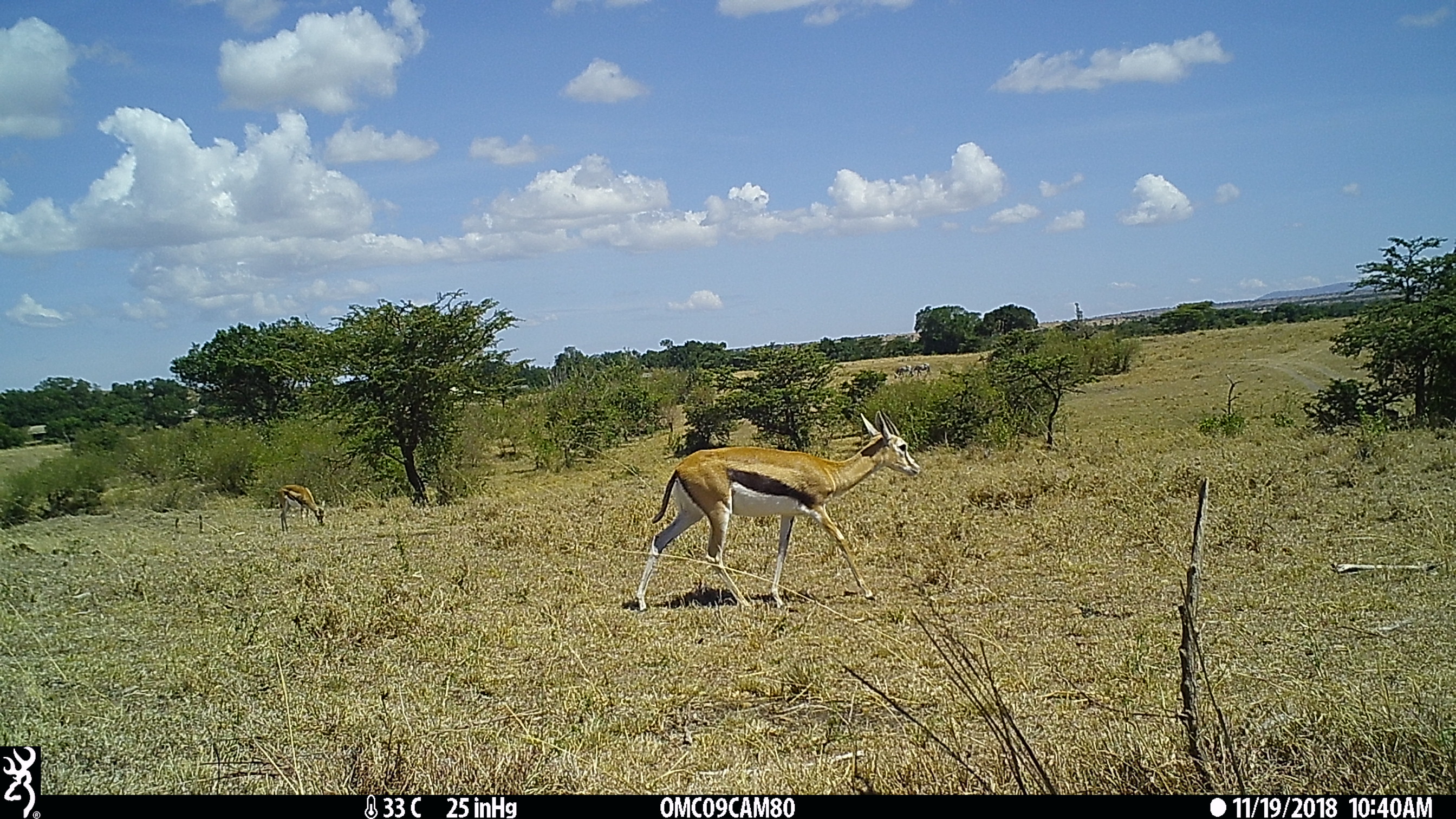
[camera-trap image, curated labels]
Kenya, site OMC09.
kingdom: Animalia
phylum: Chordata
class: Mammalia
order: Artiodactyla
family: Bovidae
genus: Eudorcas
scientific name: Eudorcas thomsonii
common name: thomon's gazelle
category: gazelle thomsons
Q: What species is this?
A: Gazelle thomsons (thomon's gazelle) (Eudorcas thomsonii).